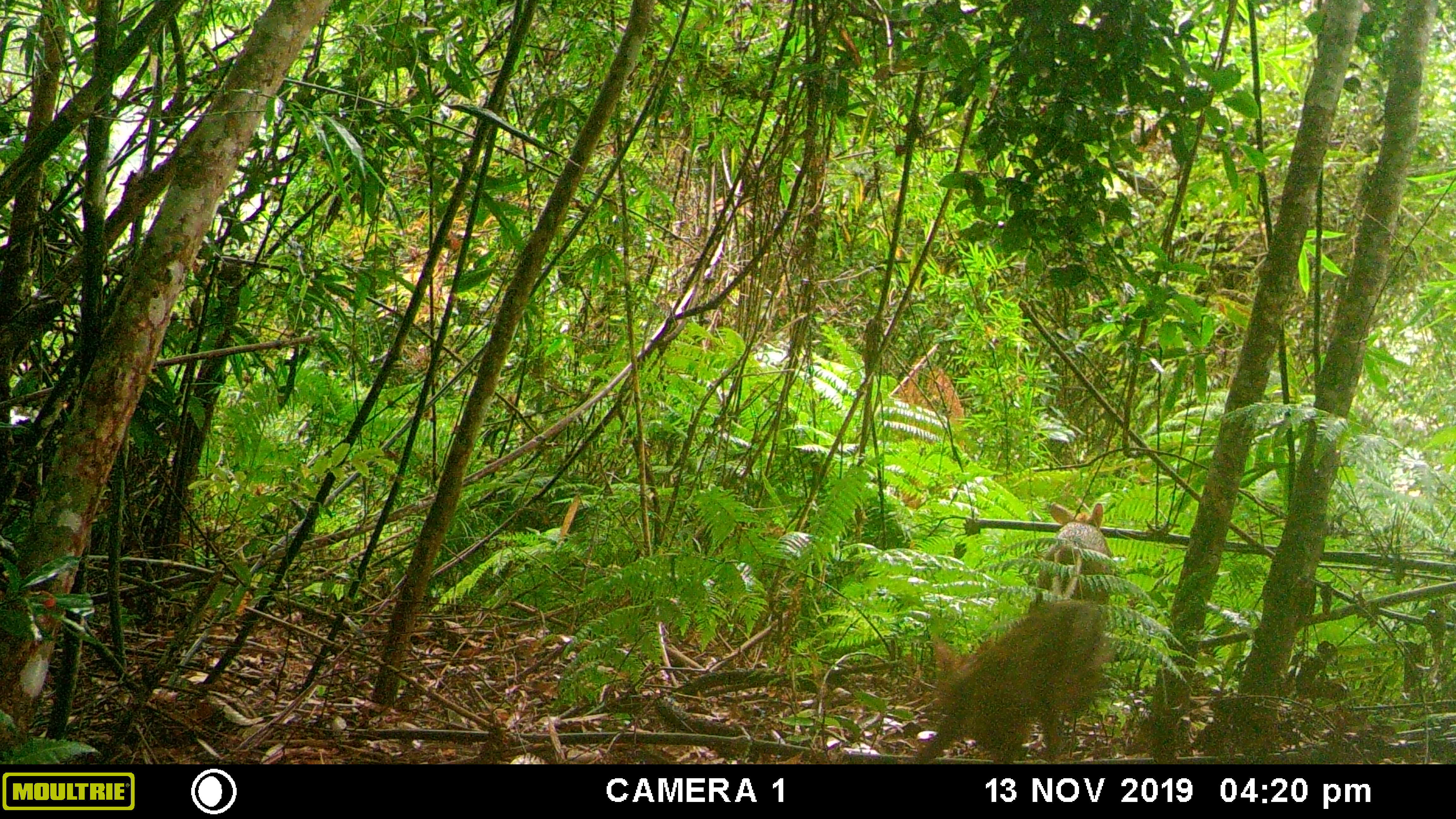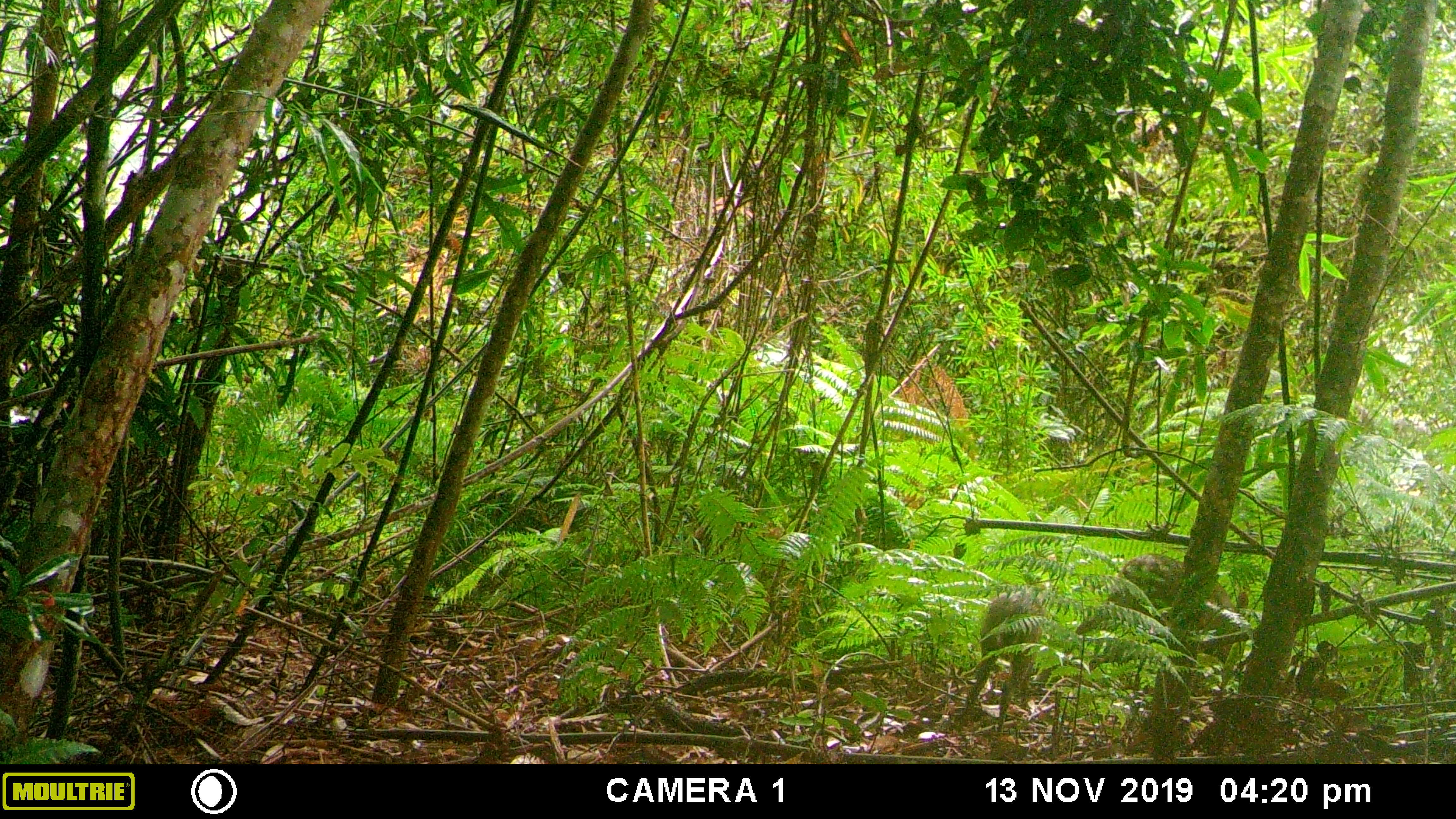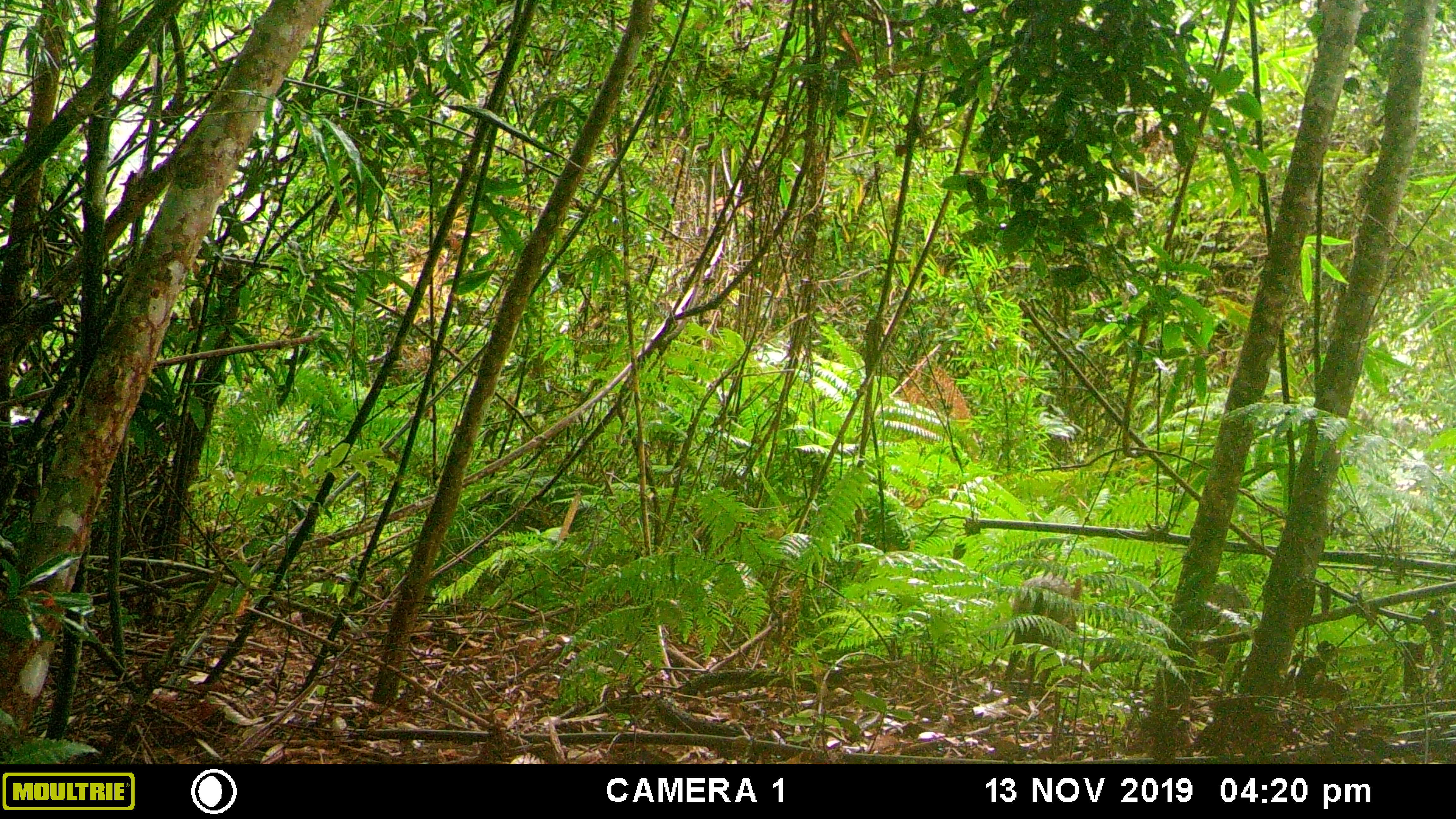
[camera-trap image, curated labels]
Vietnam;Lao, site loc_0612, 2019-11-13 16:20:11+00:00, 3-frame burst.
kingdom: Animalia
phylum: Chordata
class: Mammalia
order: Artiodactyla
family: Cervidae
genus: Muntiacus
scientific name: Muntiacus rooseveltorum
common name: roosevelt's muntjac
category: roosevelts muntjac group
Roosevelts muntjac group (roosevelt's muntjac) (Muntiacus rooseveltorum). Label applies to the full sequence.